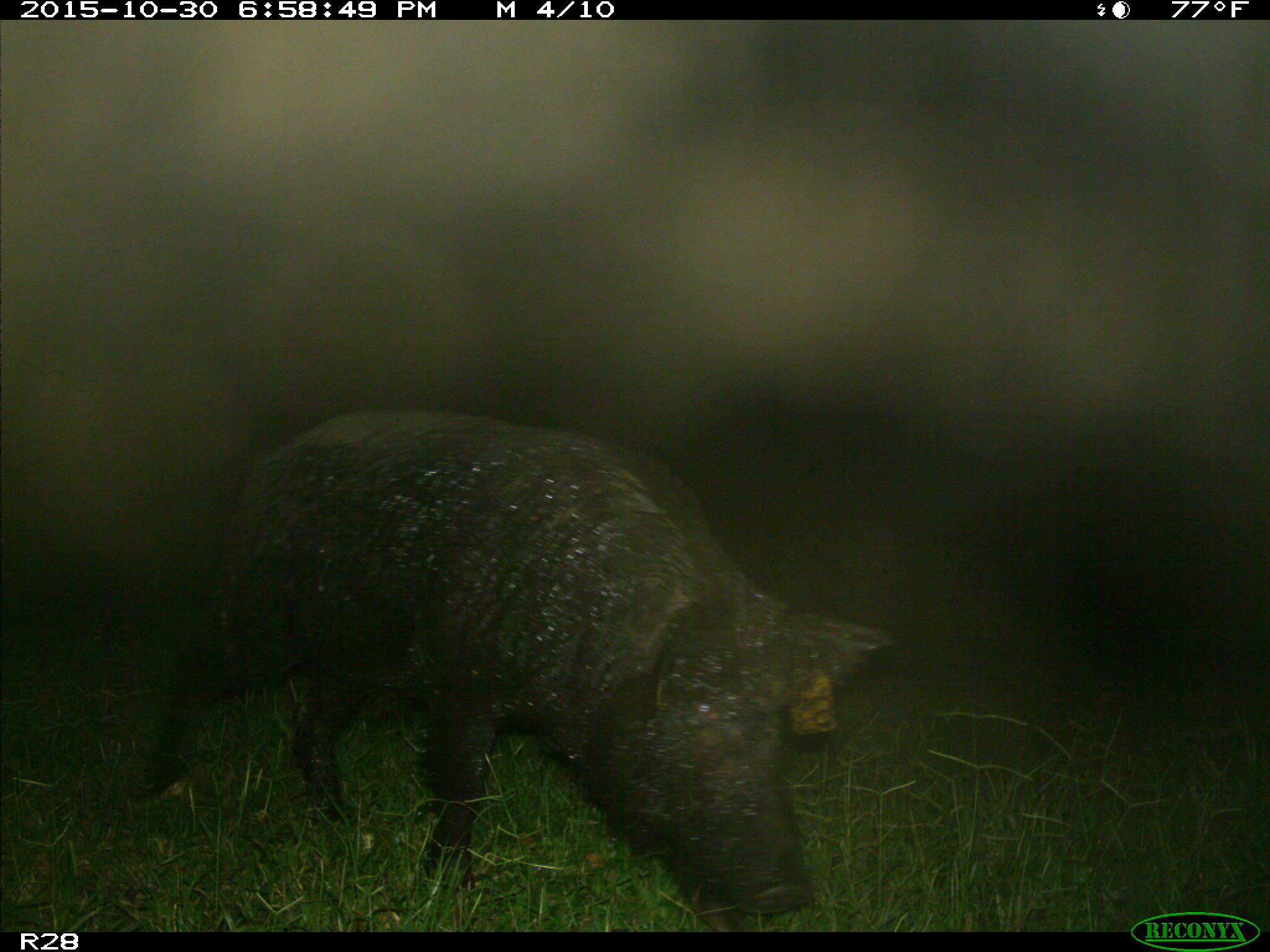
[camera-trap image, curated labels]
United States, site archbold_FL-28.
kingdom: Animalia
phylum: Chordata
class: Mammalia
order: Artiodactyla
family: Suidae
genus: Sus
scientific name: Sus scrofa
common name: wild boar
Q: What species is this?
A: Sus scrofa (wild boar).